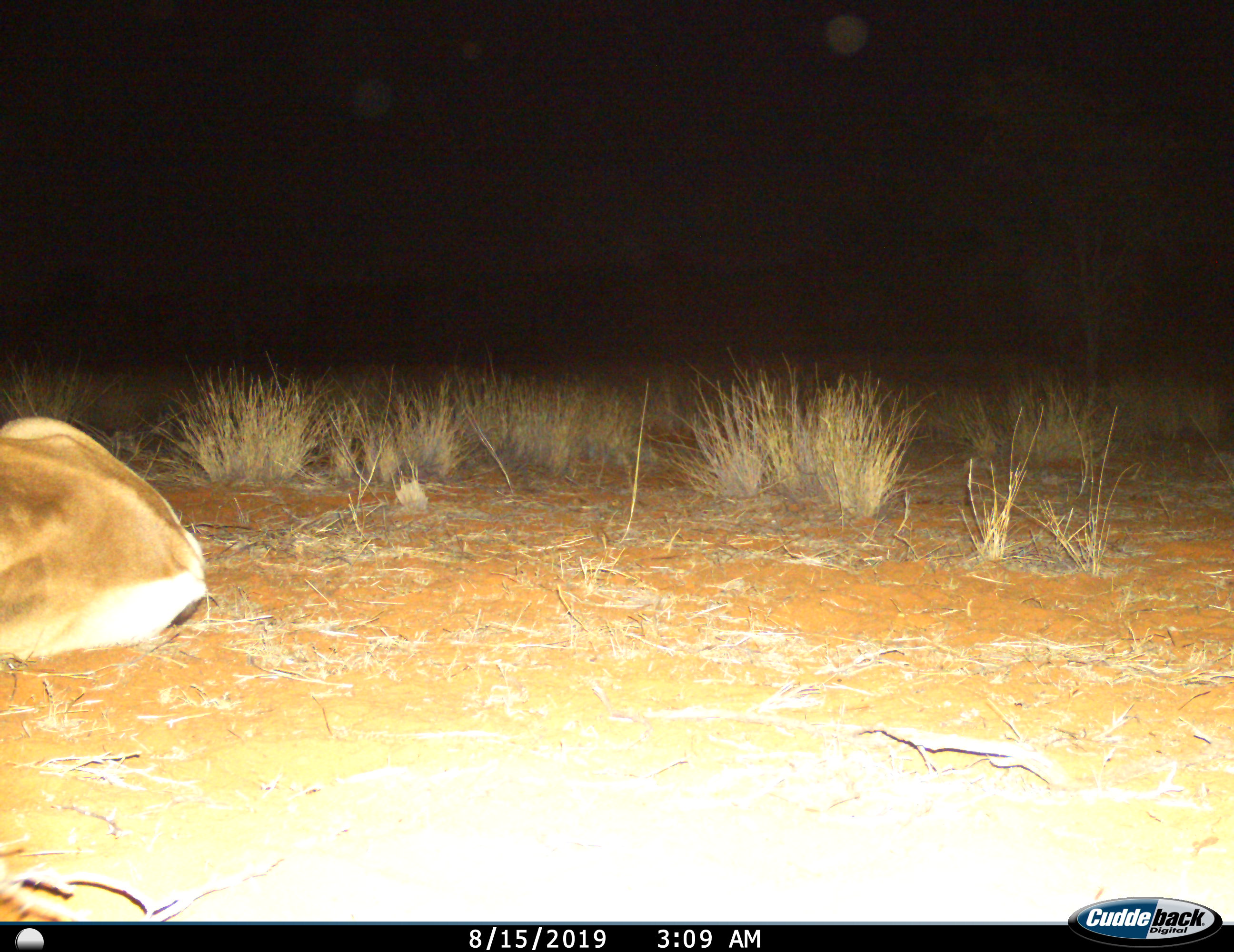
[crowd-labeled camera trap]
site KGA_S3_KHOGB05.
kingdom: Animalia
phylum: Chordata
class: Mammalia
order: Artiodactyla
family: Bovidae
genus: Antidorcas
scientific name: Antidorcas marsupialis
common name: springbok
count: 1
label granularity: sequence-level